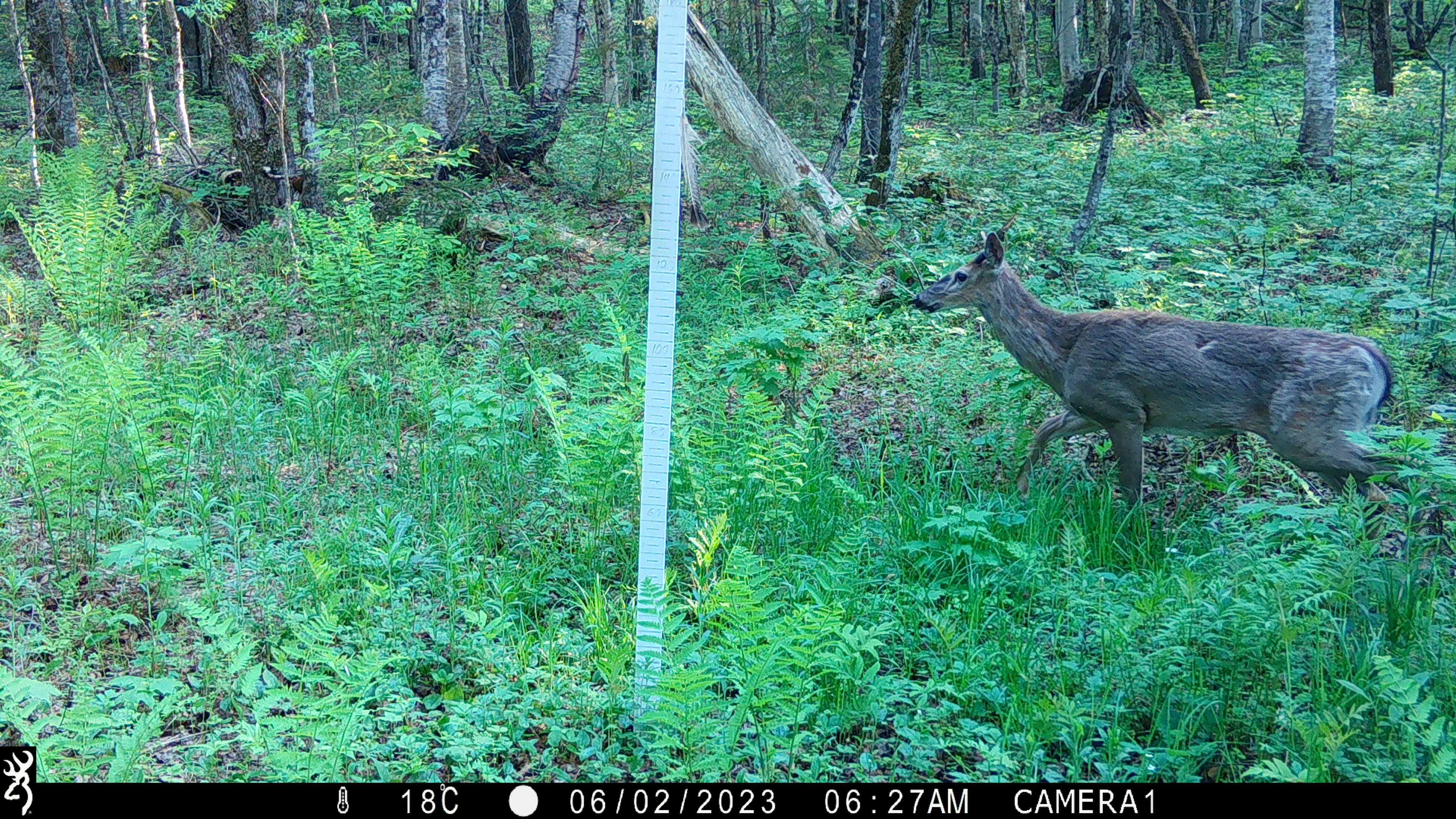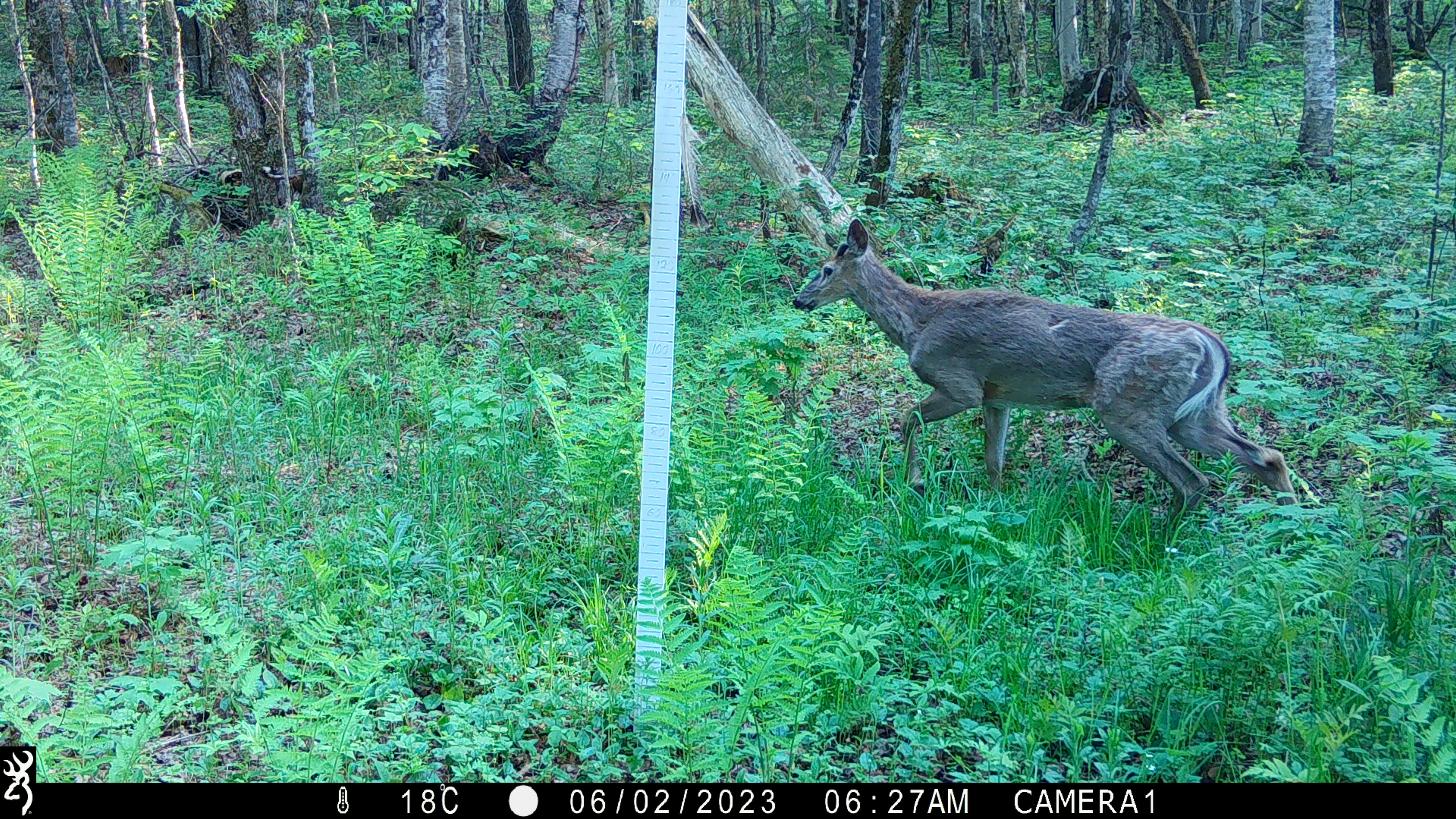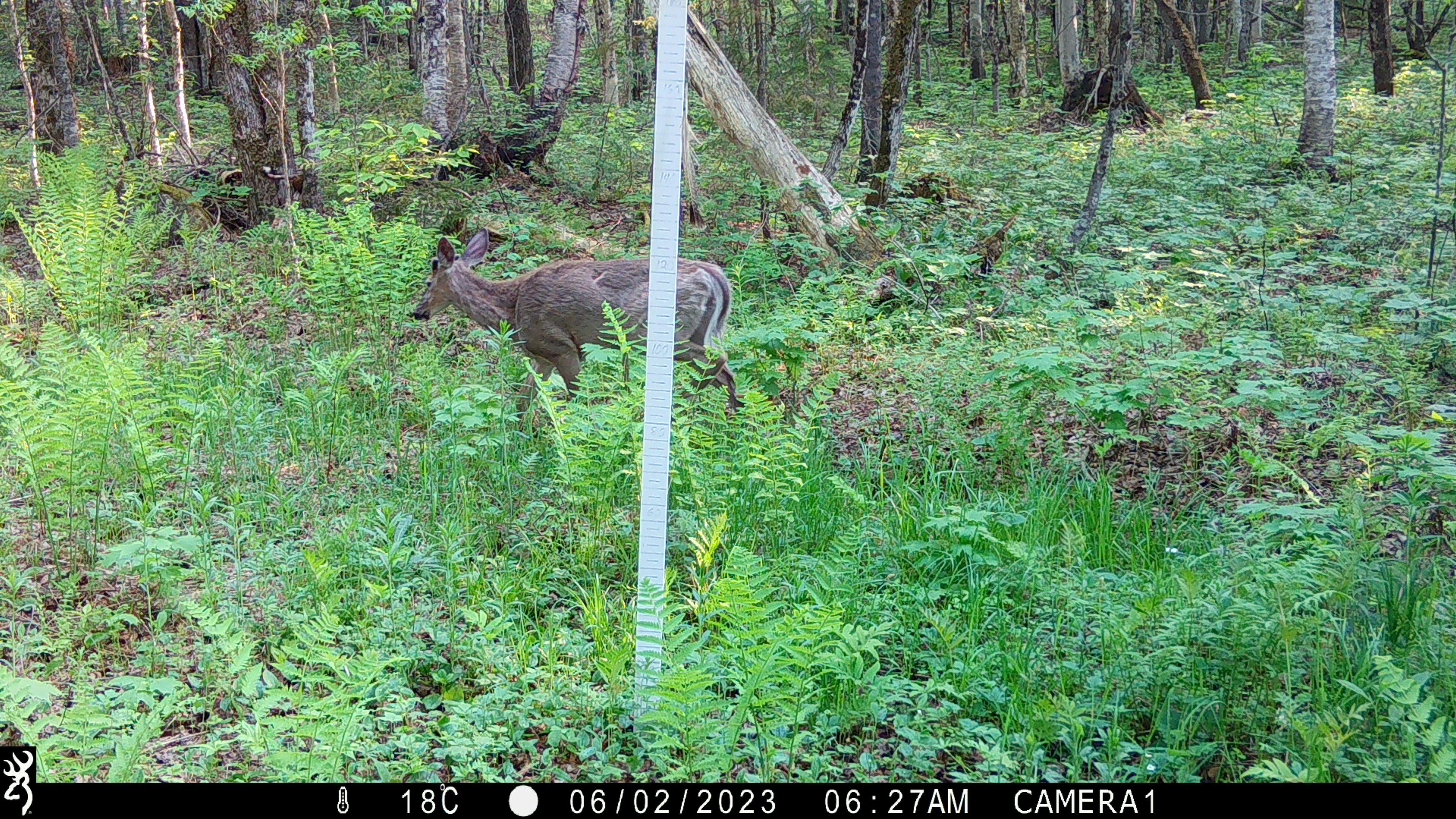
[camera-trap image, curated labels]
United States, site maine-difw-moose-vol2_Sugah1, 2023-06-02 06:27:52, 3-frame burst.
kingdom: Animalia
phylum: Chordata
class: Mammalia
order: Artiodactyla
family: Cervidae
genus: Odocoileus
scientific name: Odocoileus virginianus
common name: white-tailed deer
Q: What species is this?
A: White-tailed deer (Odocoileus virginianus).